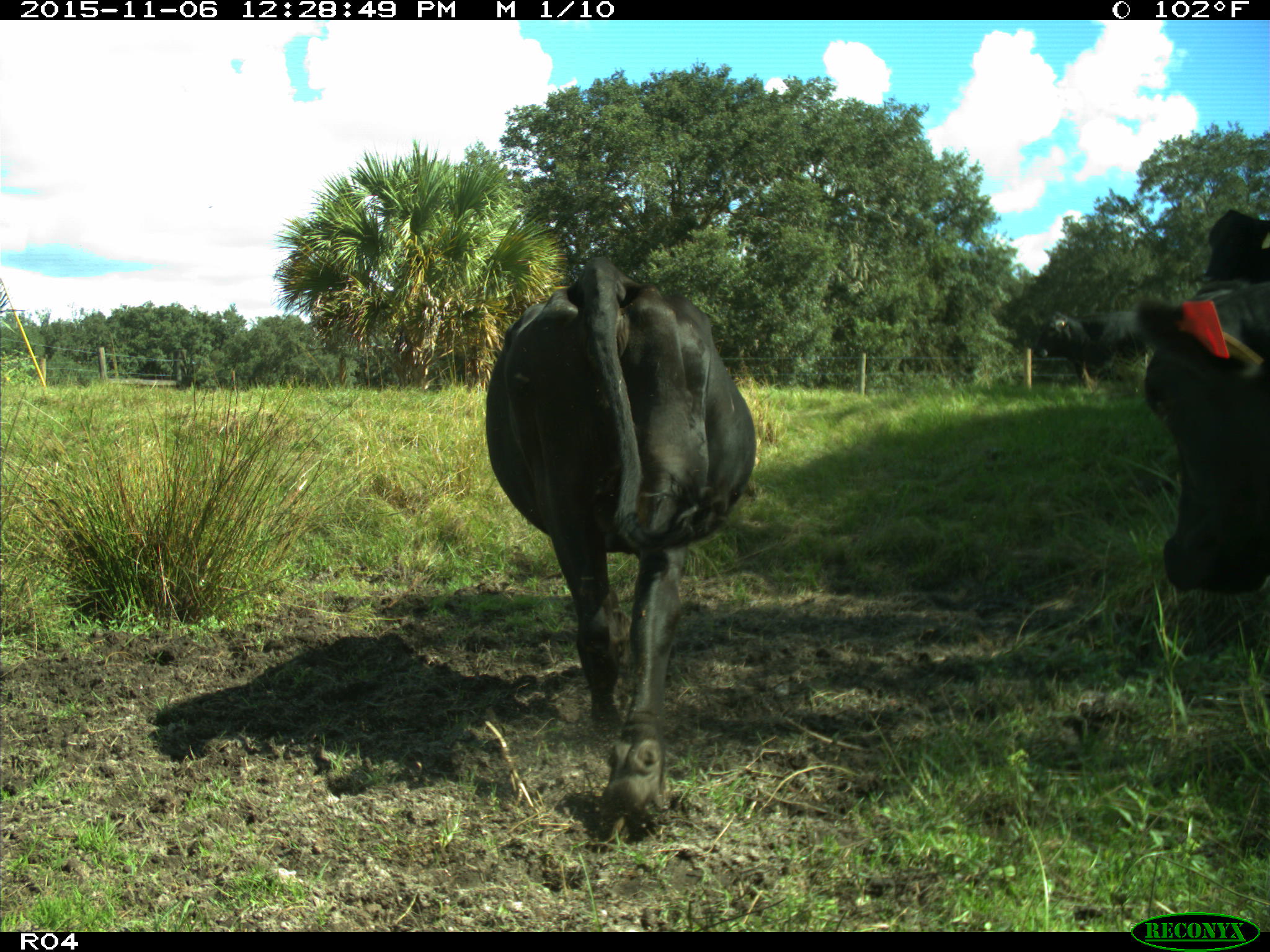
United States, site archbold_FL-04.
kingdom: Animalia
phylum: Chordata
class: Mammalia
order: Artiodactyla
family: Bovidae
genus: Bos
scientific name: Bos taurus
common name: domestic cow